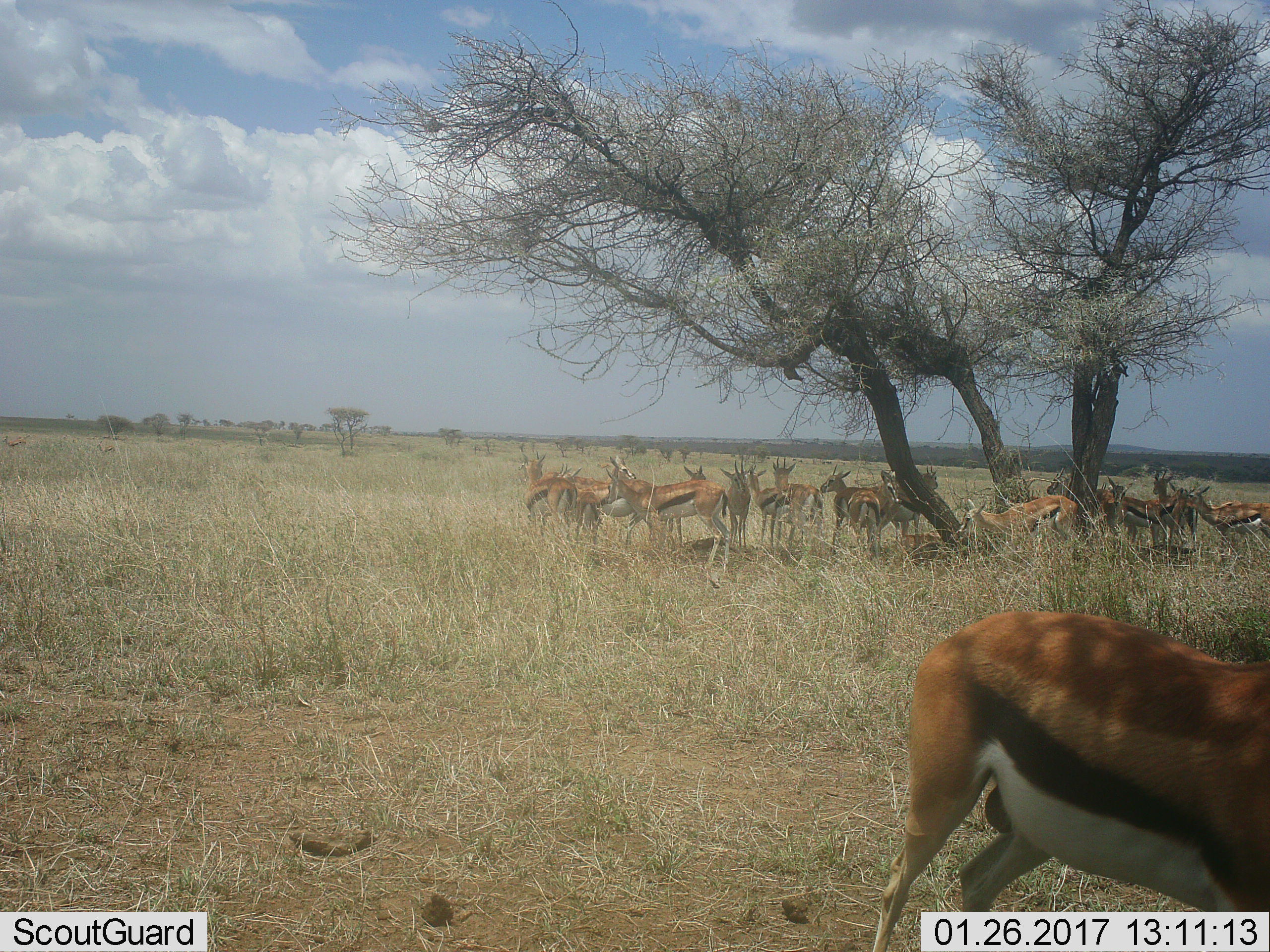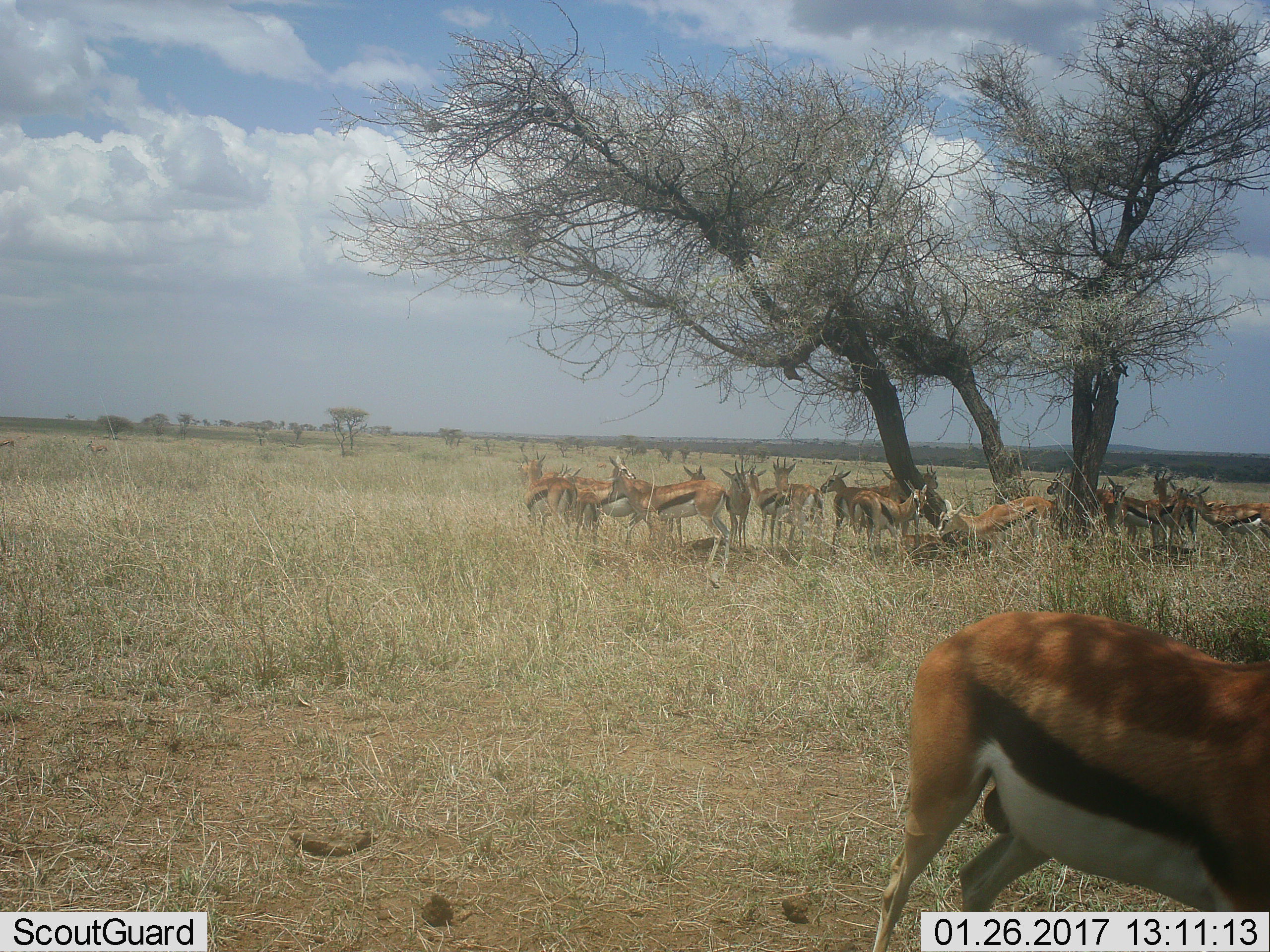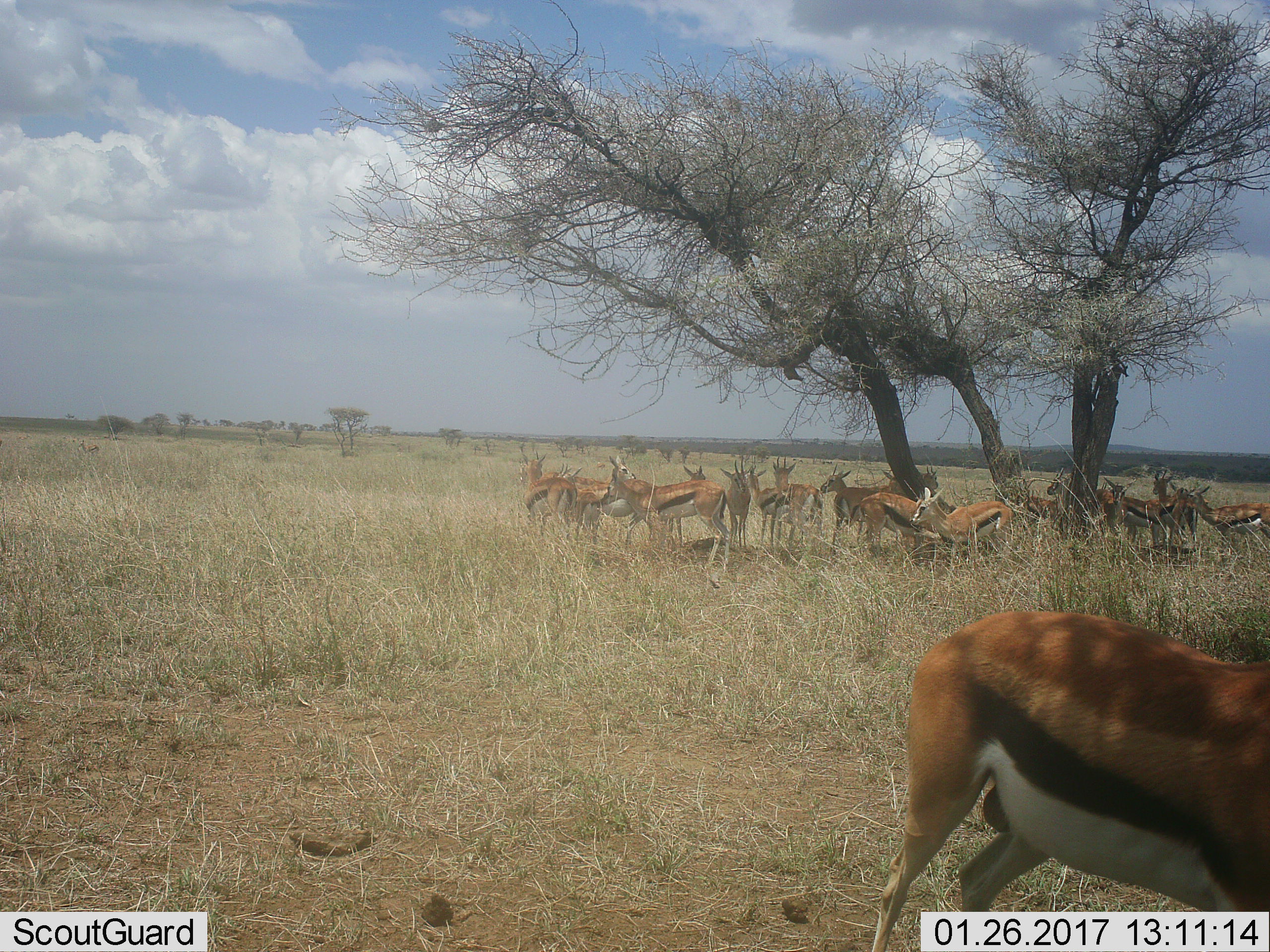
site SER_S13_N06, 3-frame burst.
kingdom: Animalia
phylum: Chordata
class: Mammalia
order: Artiodactyla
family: Bovidae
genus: Eudorcas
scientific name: Eudorcas thomsonii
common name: thomson's gazelle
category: gazellethomsons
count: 11-50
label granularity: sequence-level